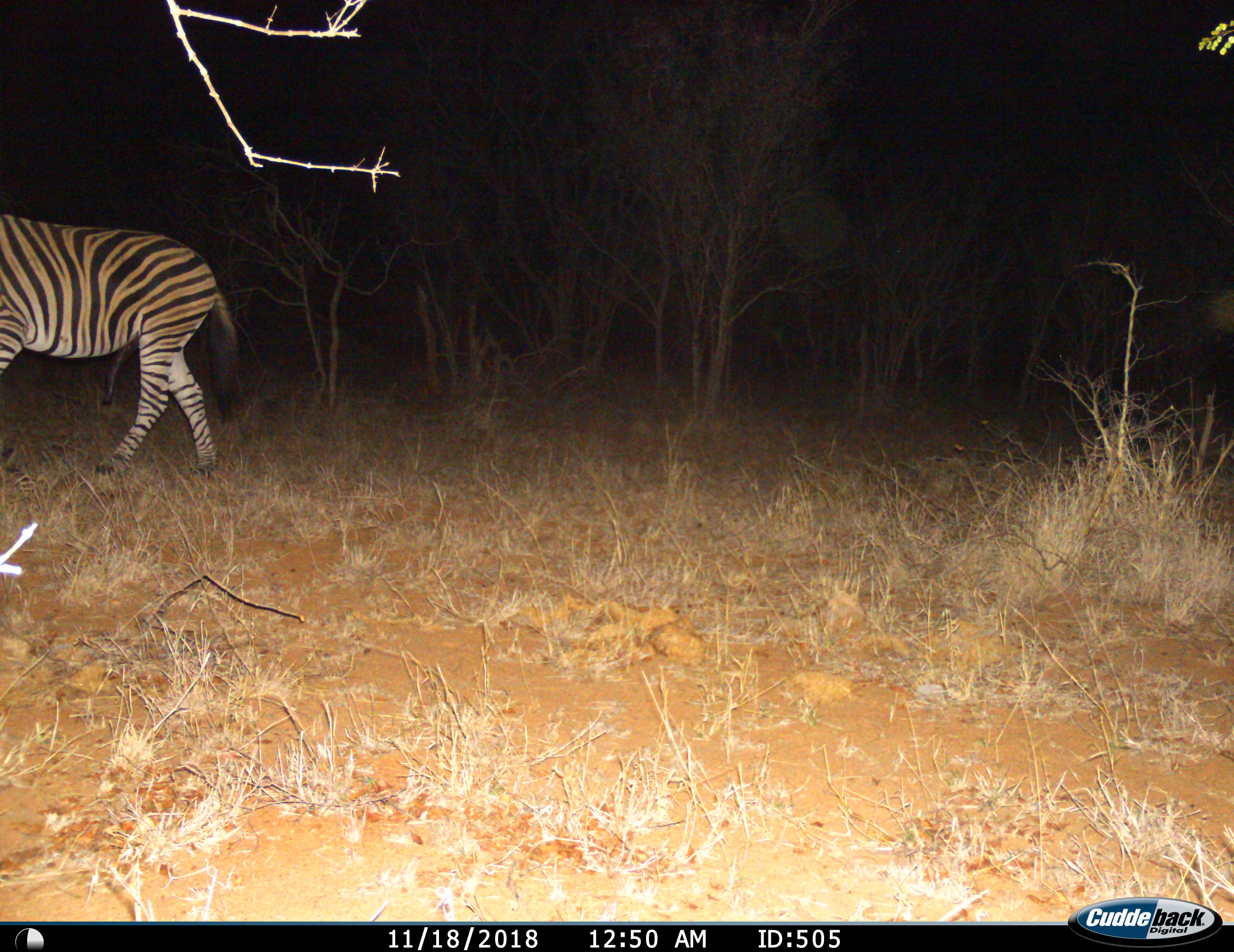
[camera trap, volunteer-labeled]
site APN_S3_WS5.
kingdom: Animalia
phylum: Chordata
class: Mammalia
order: Perissodactyla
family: Equidae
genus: Equus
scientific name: Equus quagga burchellii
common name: burchell's zebra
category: zebraburchells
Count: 1.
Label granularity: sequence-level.